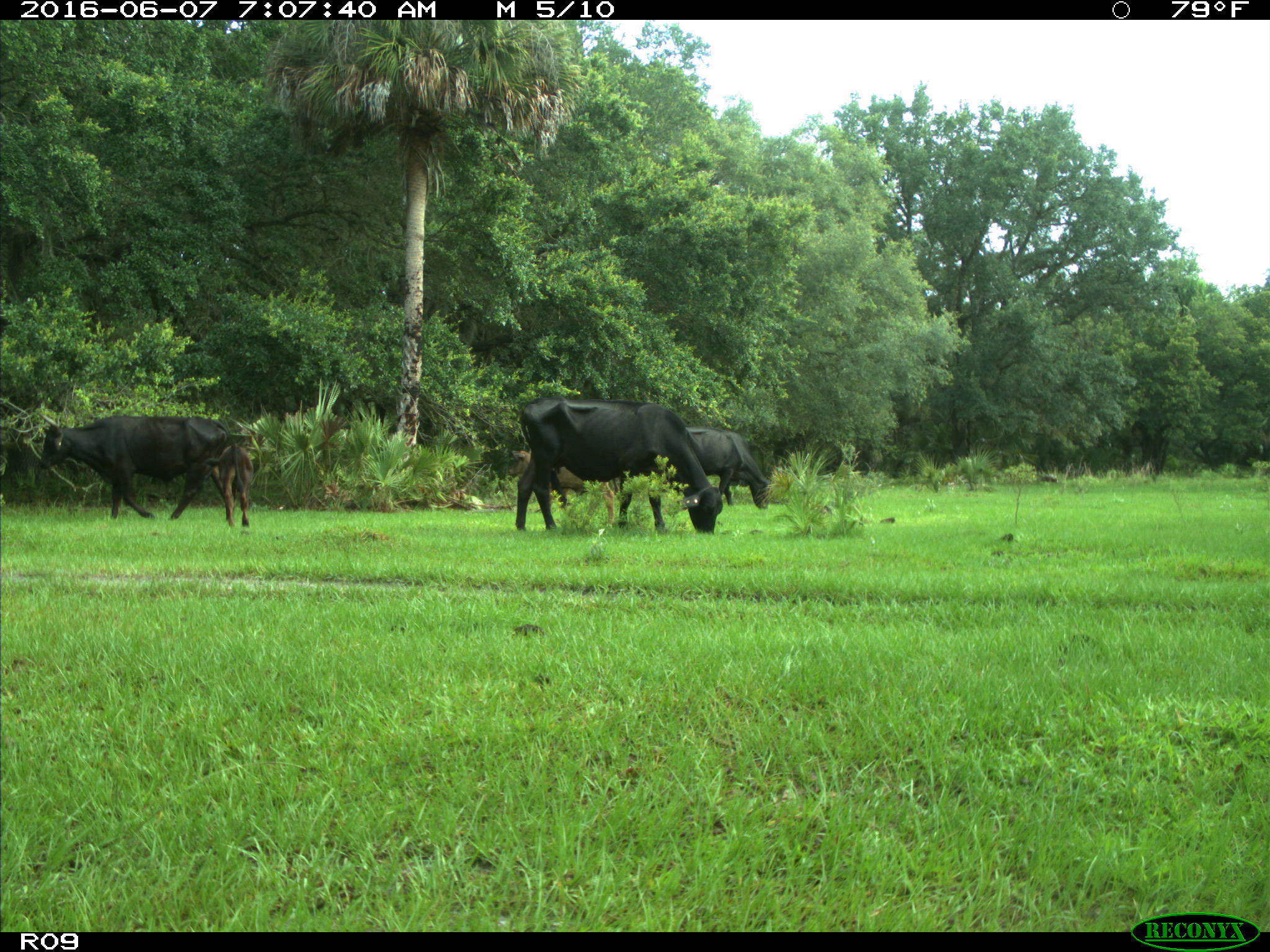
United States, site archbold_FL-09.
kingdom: Animalia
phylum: Chordata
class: Mammalia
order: Artiodactyla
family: Bovidae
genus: Bos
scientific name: Bos taurus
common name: domestic cow